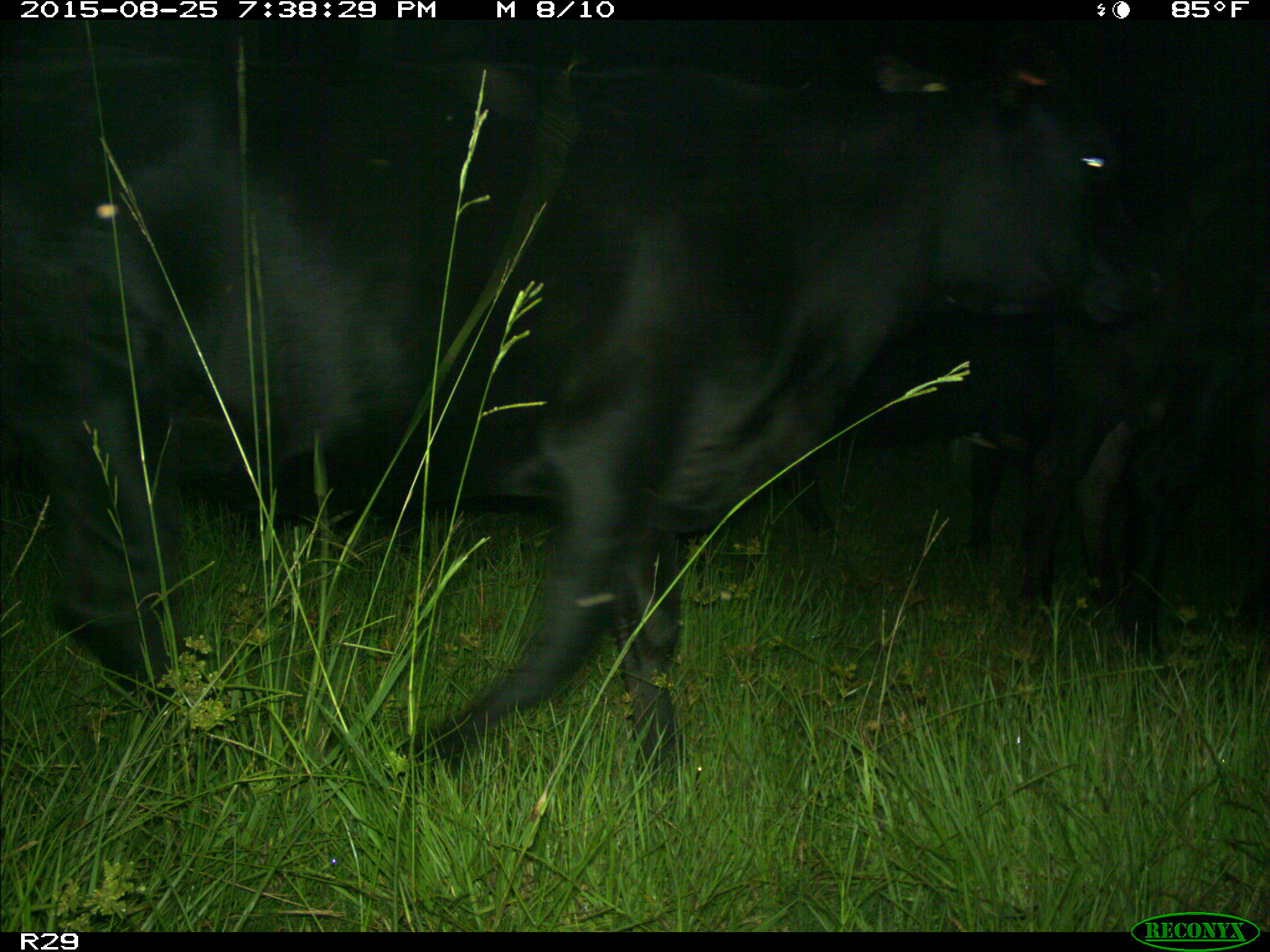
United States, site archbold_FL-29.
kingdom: Animalia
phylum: Chordata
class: Mammalia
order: Artiodactyla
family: Bovidae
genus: Bos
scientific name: Bos taurus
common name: domestic cow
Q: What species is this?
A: Bos taurus (domestic cow).